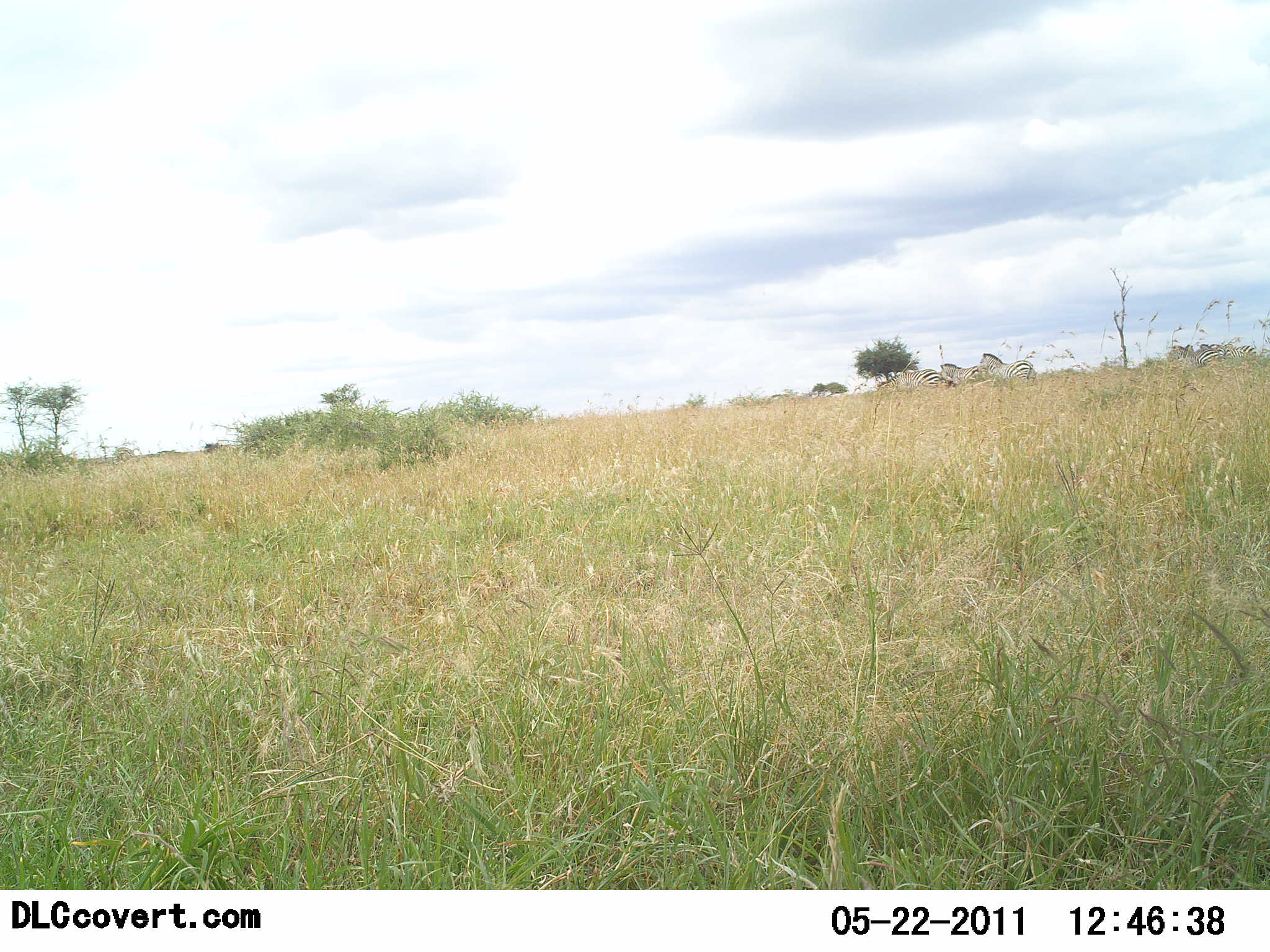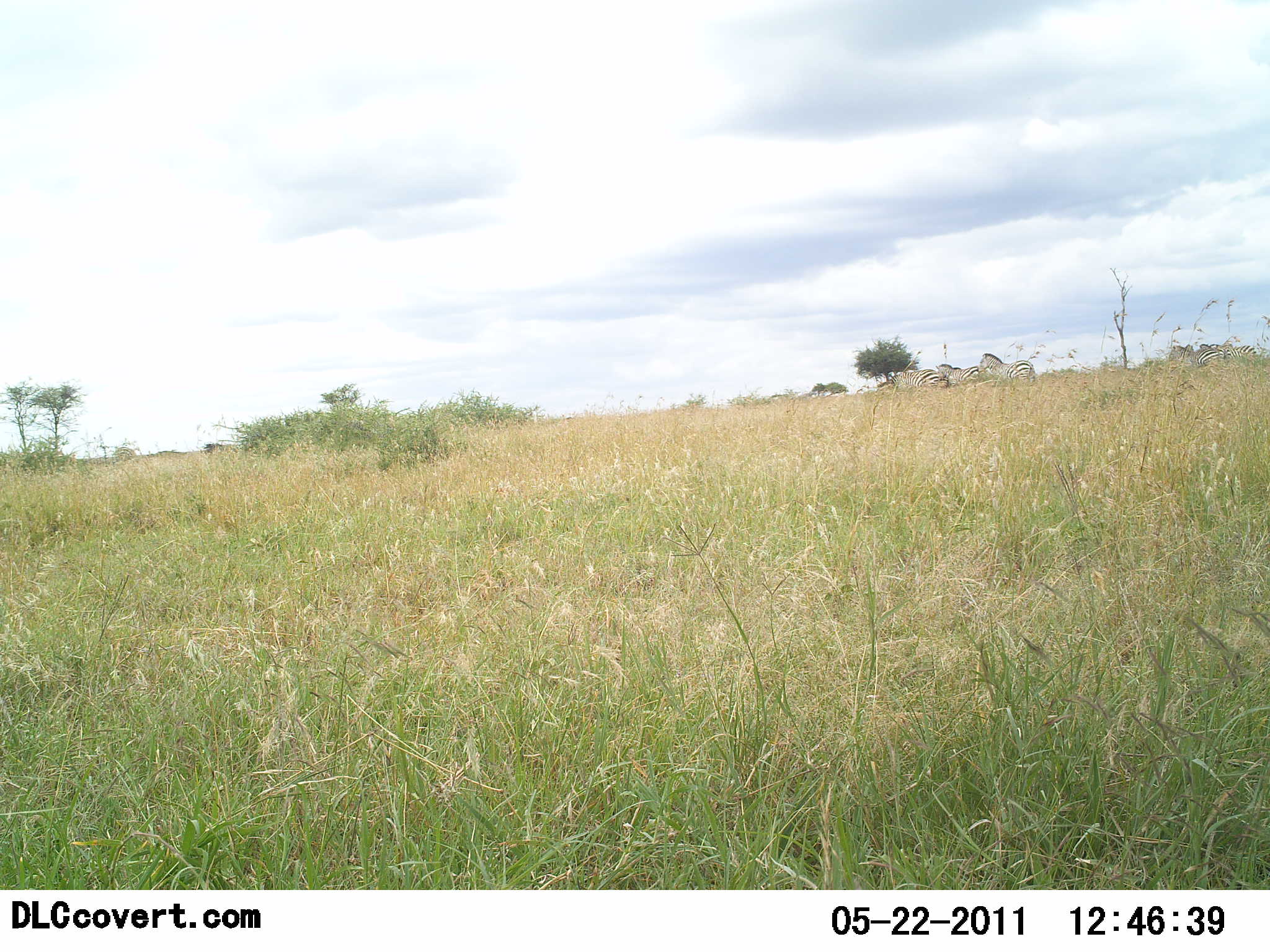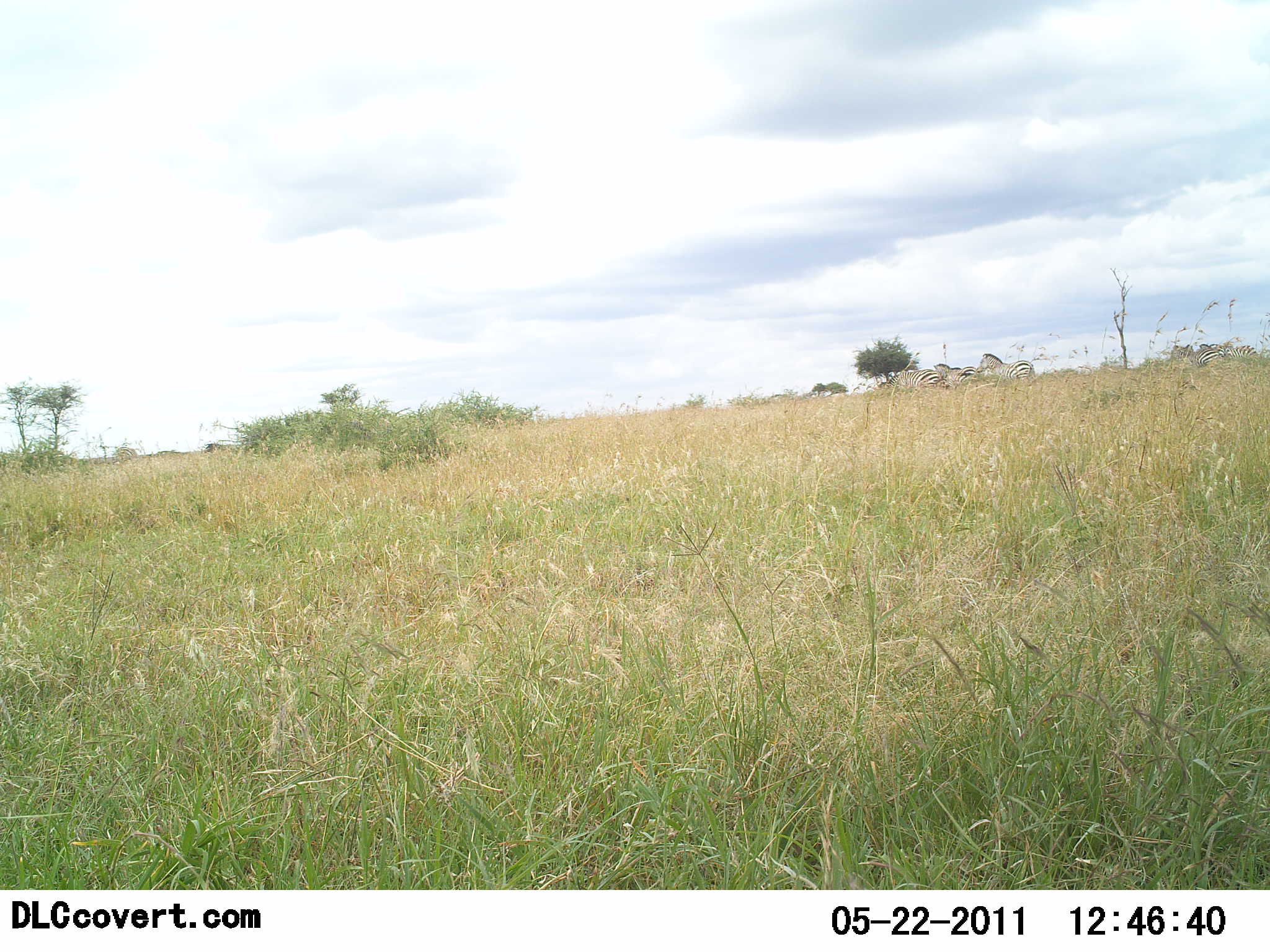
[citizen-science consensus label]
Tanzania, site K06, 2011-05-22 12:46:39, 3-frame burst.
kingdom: Animalia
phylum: Chordata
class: Mammalia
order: Perissodactyla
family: Equidae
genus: Equus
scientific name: Equus quagga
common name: plains zebra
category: zebra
Zebra (plains zebra) (Equus quagga), count 3. Behavior (volunteer vote fractions): standing 60%, resting 7%, moving 40%, interacting 7%. Young present (vote fraction): 0%. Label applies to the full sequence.